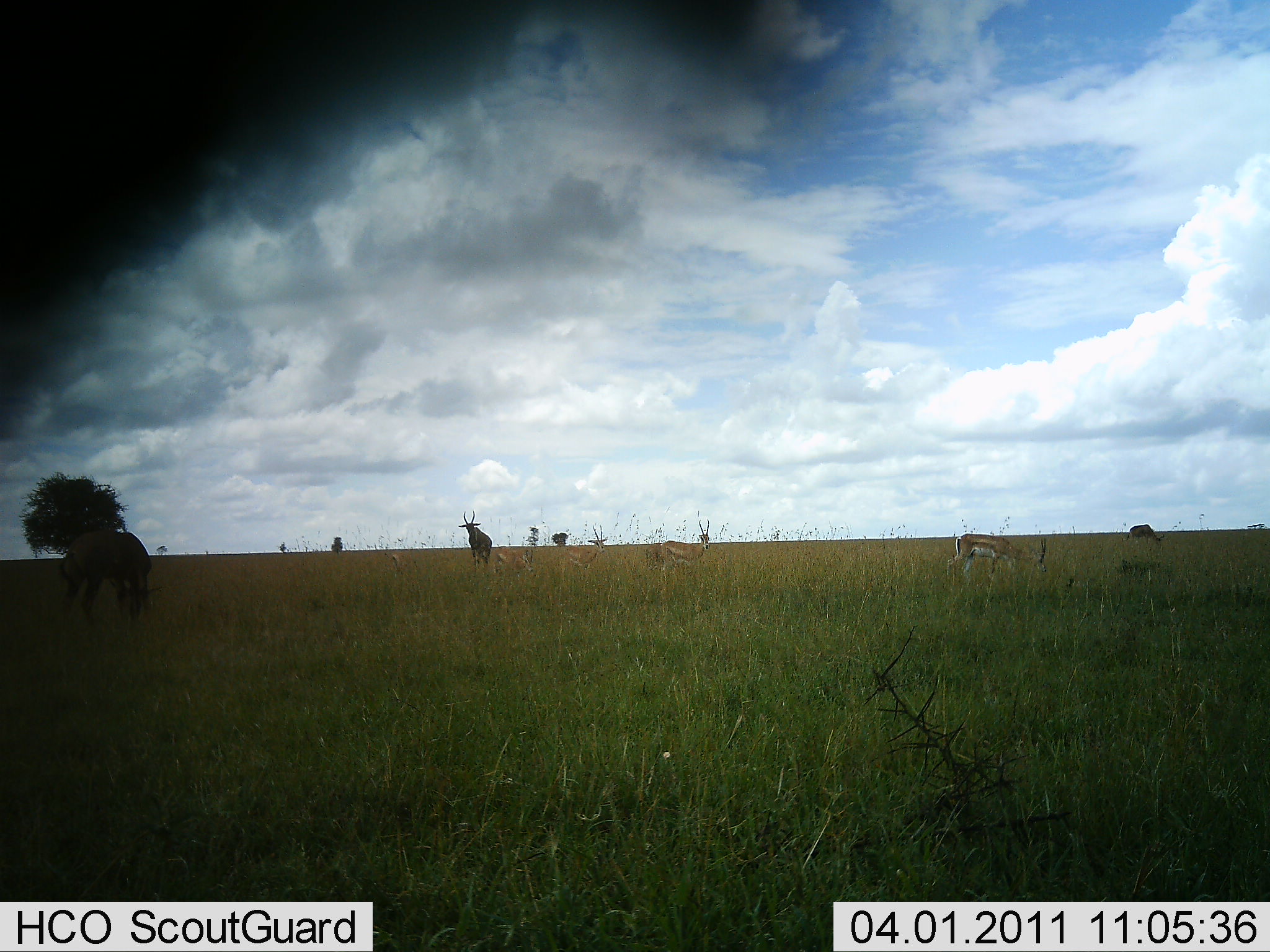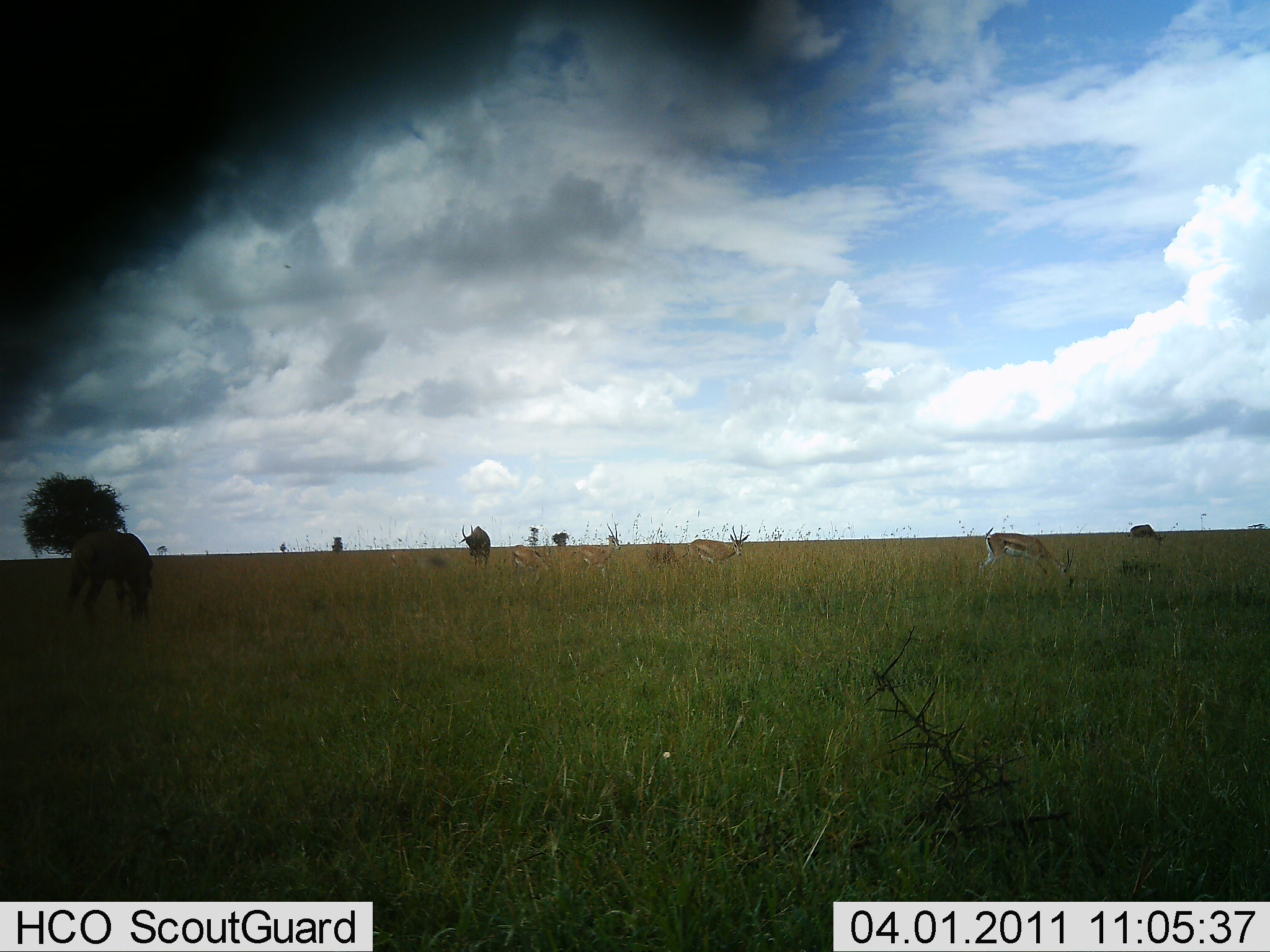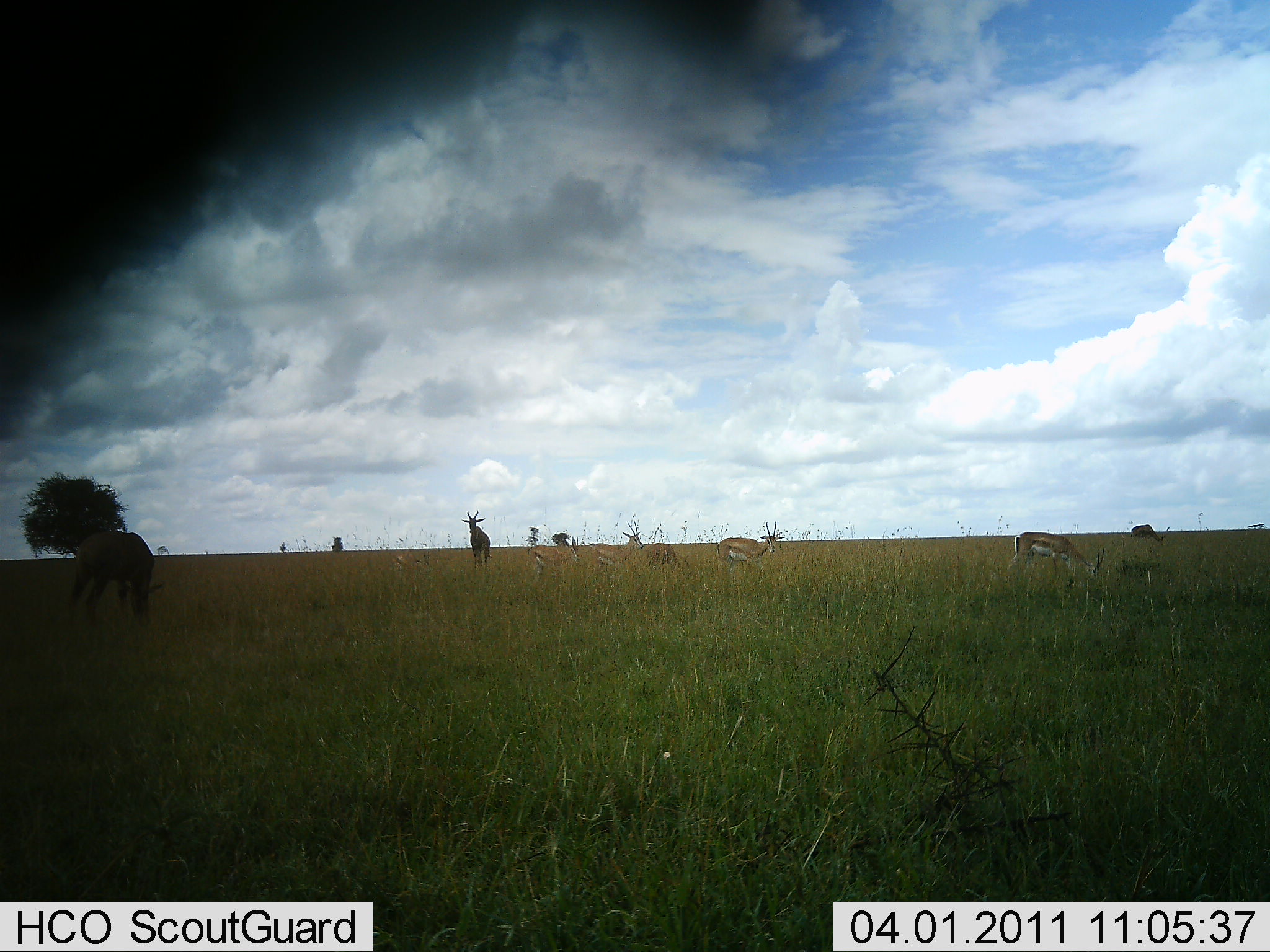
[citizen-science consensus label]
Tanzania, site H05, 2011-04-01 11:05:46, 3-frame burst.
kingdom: Animalia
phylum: Chordata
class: Mammalia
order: Artiodactyla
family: Bovidae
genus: Eudorcas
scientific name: Eudorcas thomsonii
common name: thomson's gazelle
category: gazellethomsons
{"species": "gazellethomsons (thomson's gazelle) (Eudorcas thomsonii)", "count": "6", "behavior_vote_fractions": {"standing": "12%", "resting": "12%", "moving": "62%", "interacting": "0%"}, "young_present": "12%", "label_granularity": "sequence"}